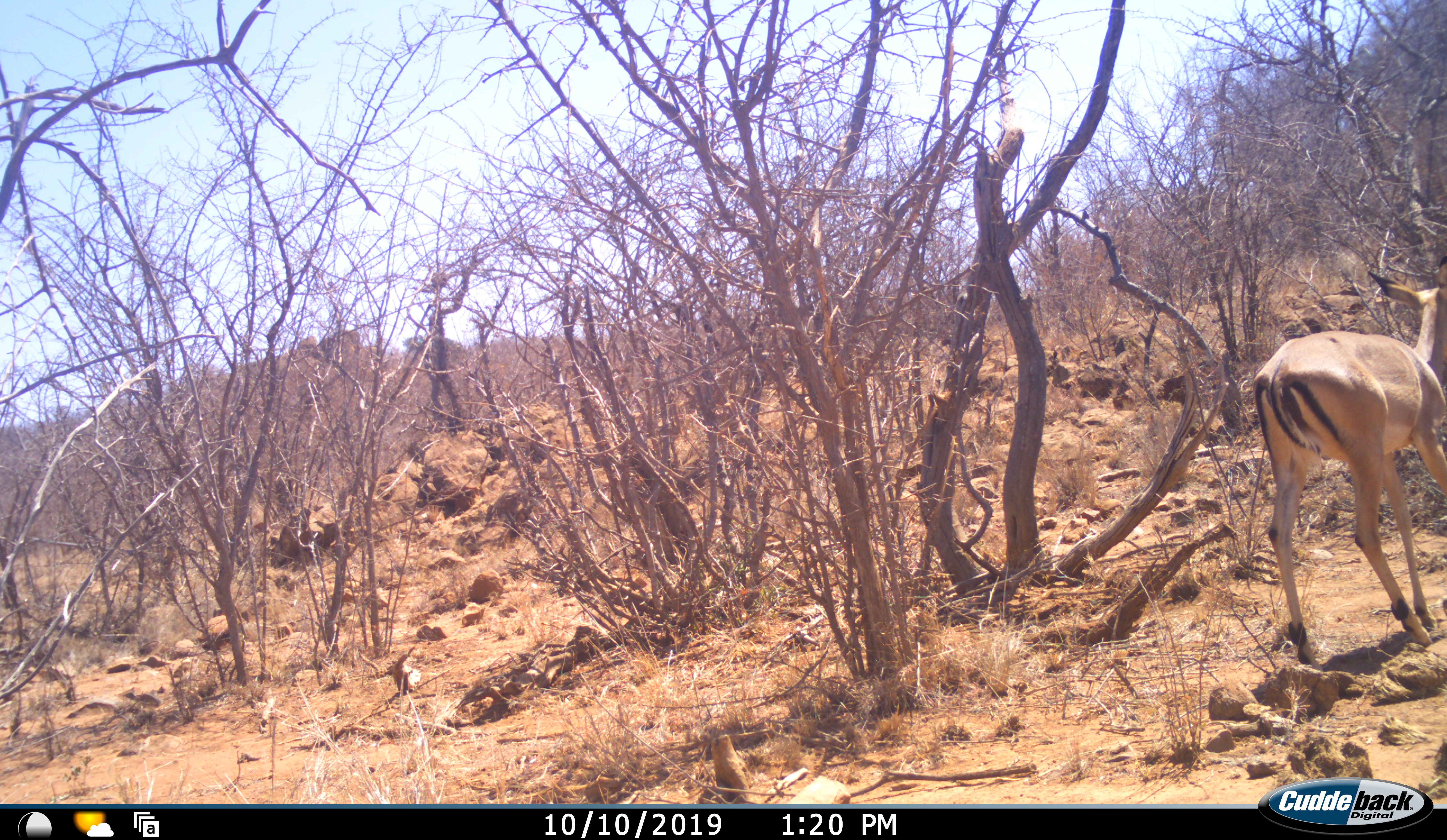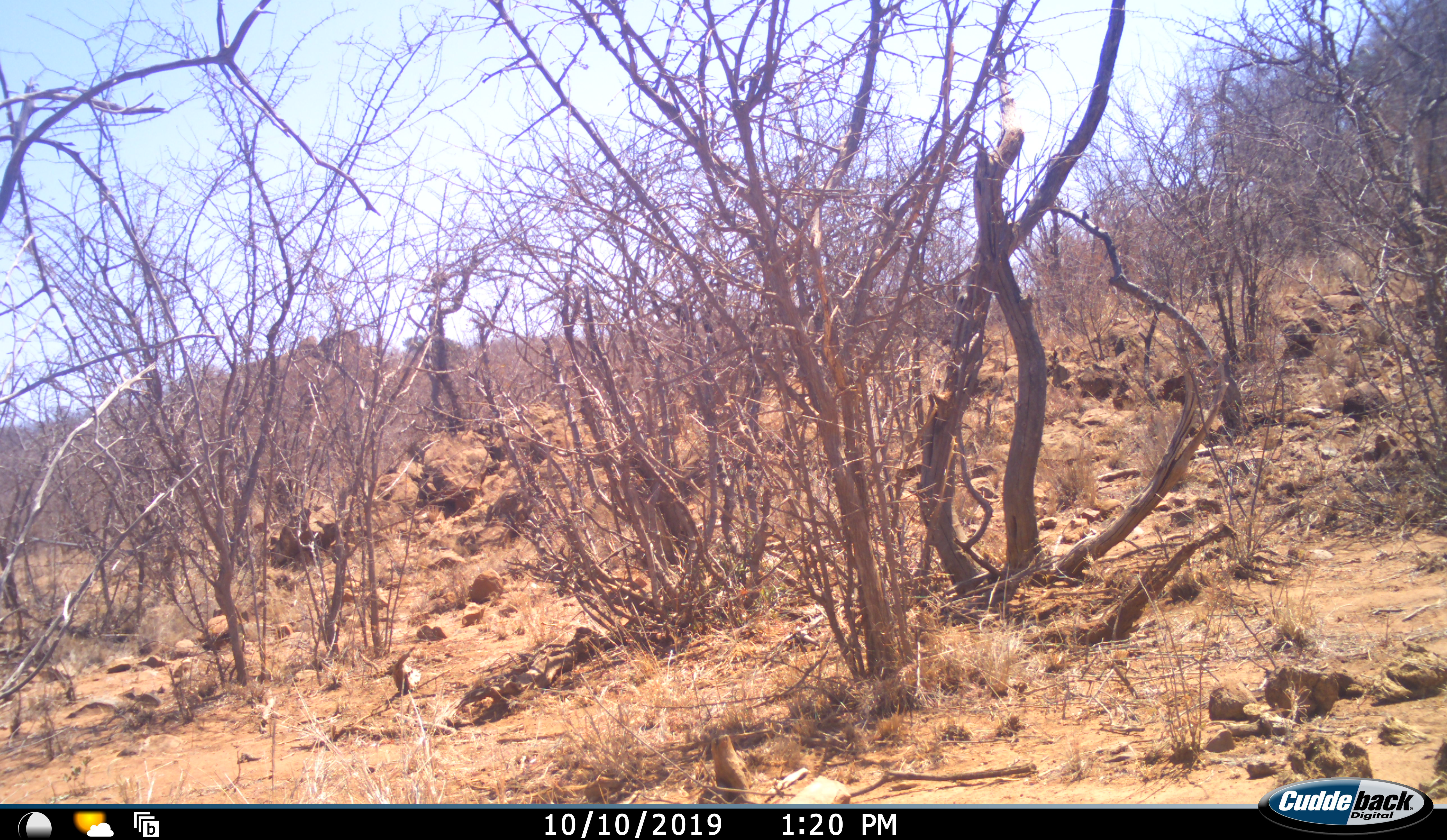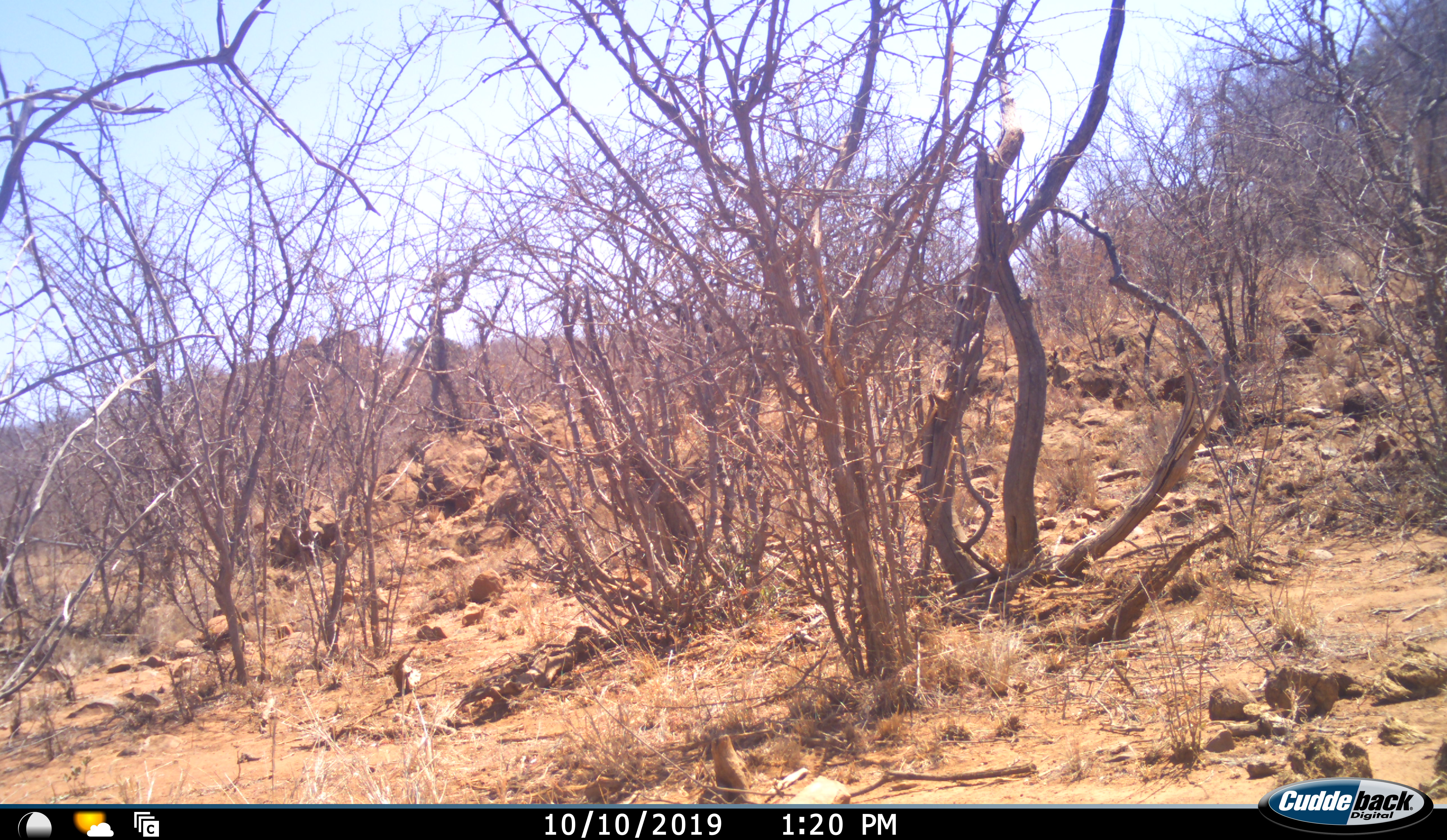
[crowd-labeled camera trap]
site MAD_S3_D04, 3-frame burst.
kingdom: Animalia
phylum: Chordata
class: Mammalia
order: Artiodactyla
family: Bovidae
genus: Aepyceros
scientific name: Aepyceros melampus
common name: impala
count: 1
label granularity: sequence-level